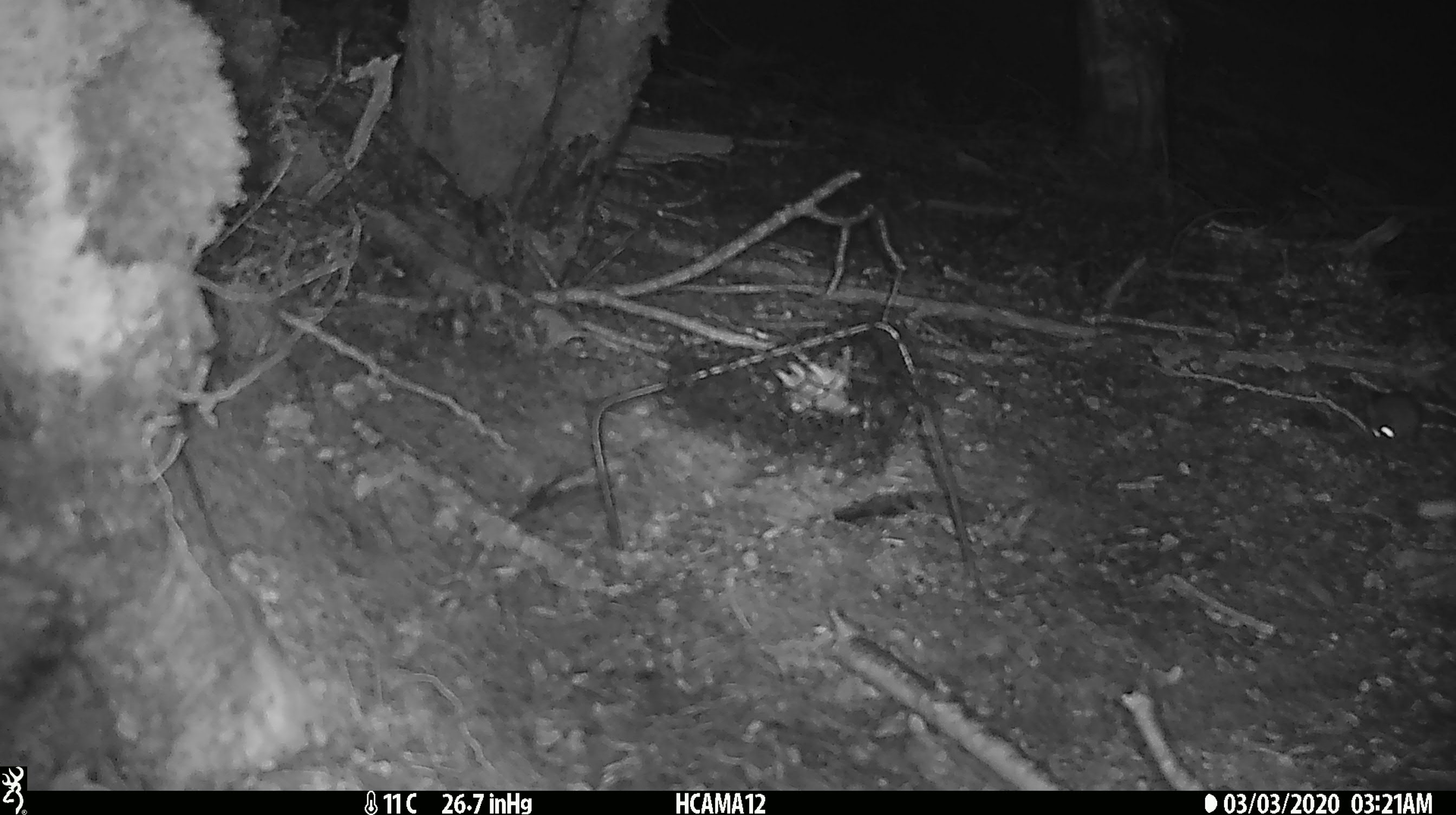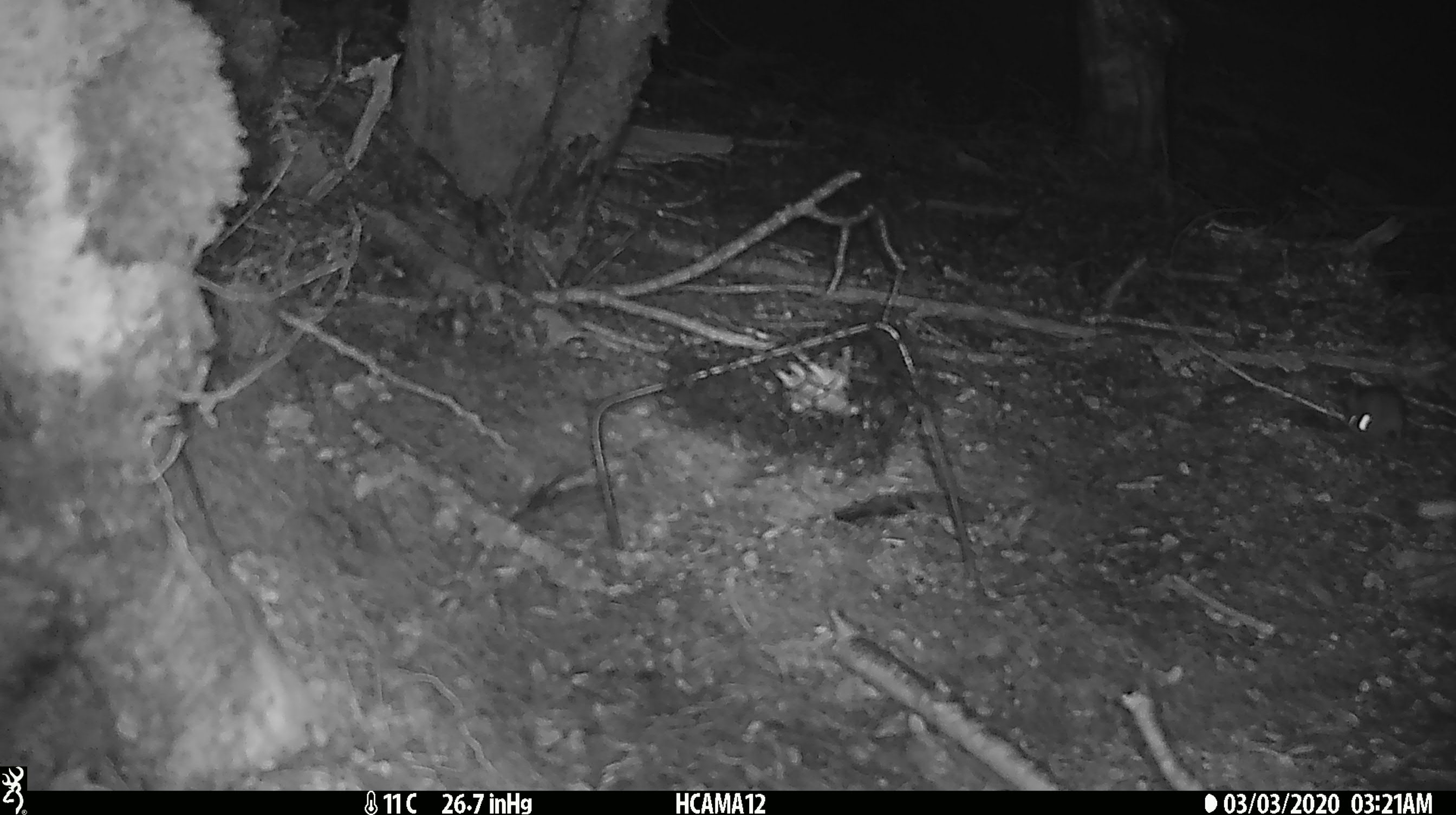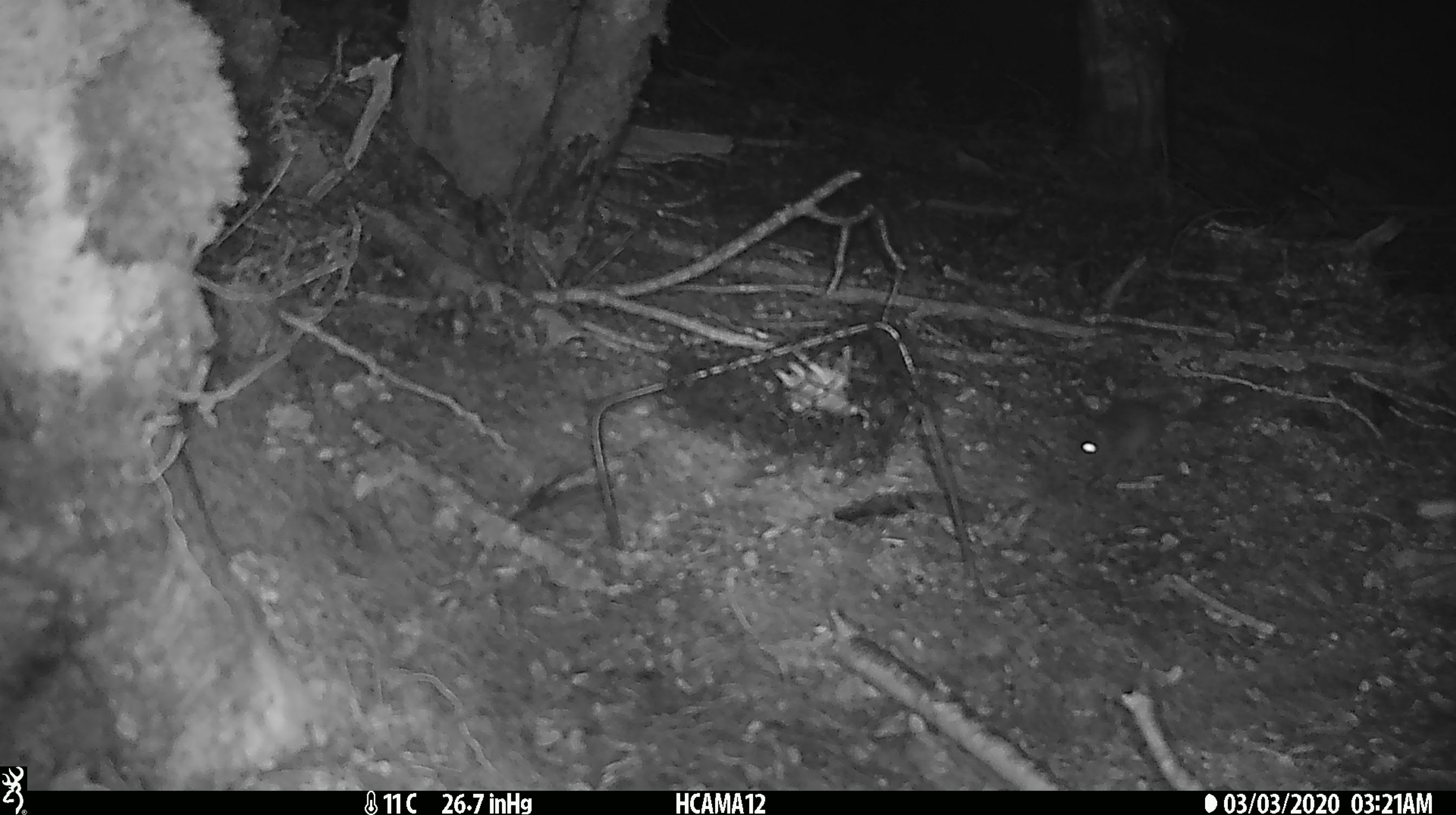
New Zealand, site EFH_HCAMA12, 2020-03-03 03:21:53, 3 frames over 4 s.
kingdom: Animalia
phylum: Chordata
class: Mammalia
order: Rodentia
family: Muridae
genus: Mus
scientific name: Mus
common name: mouse